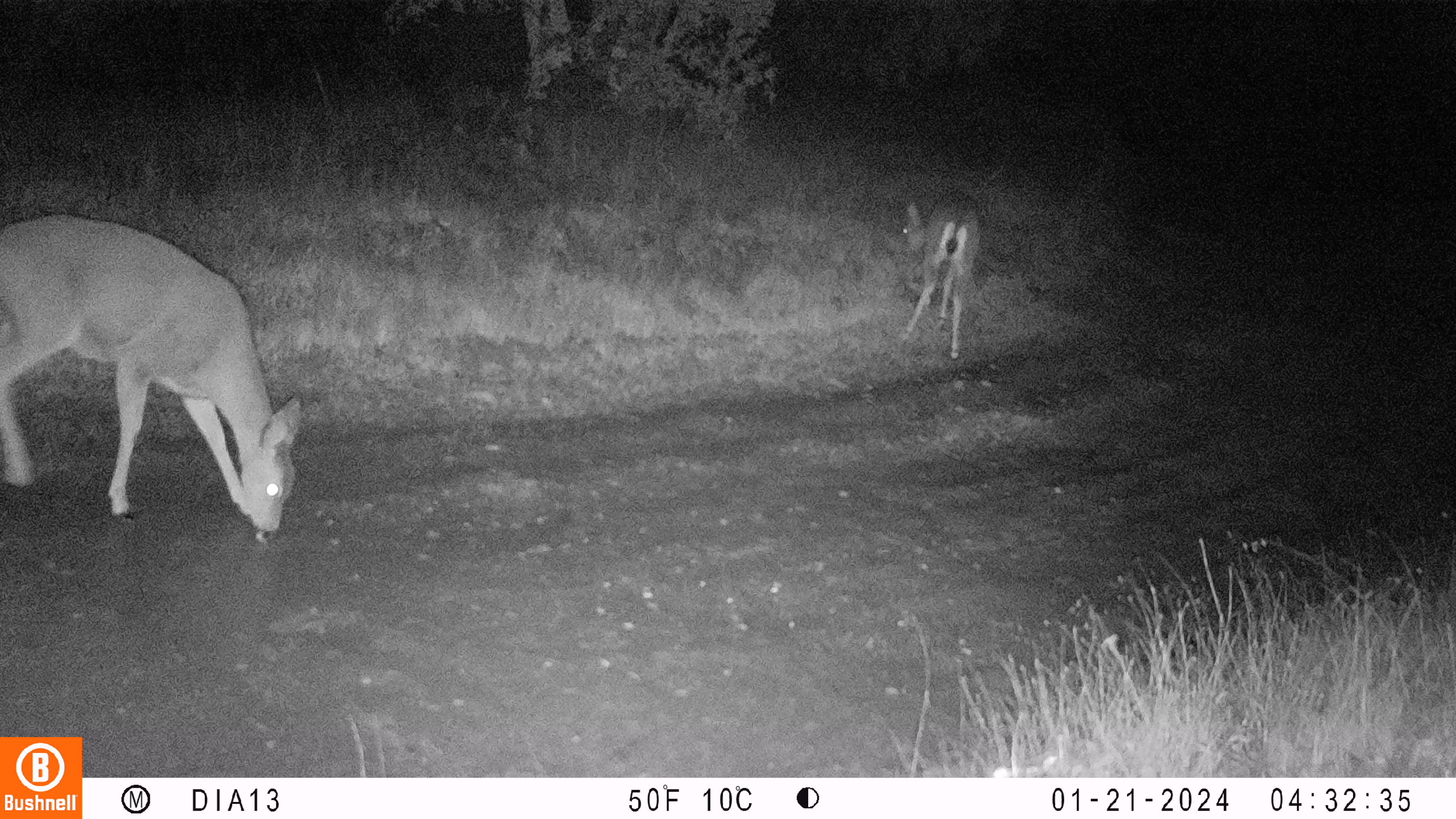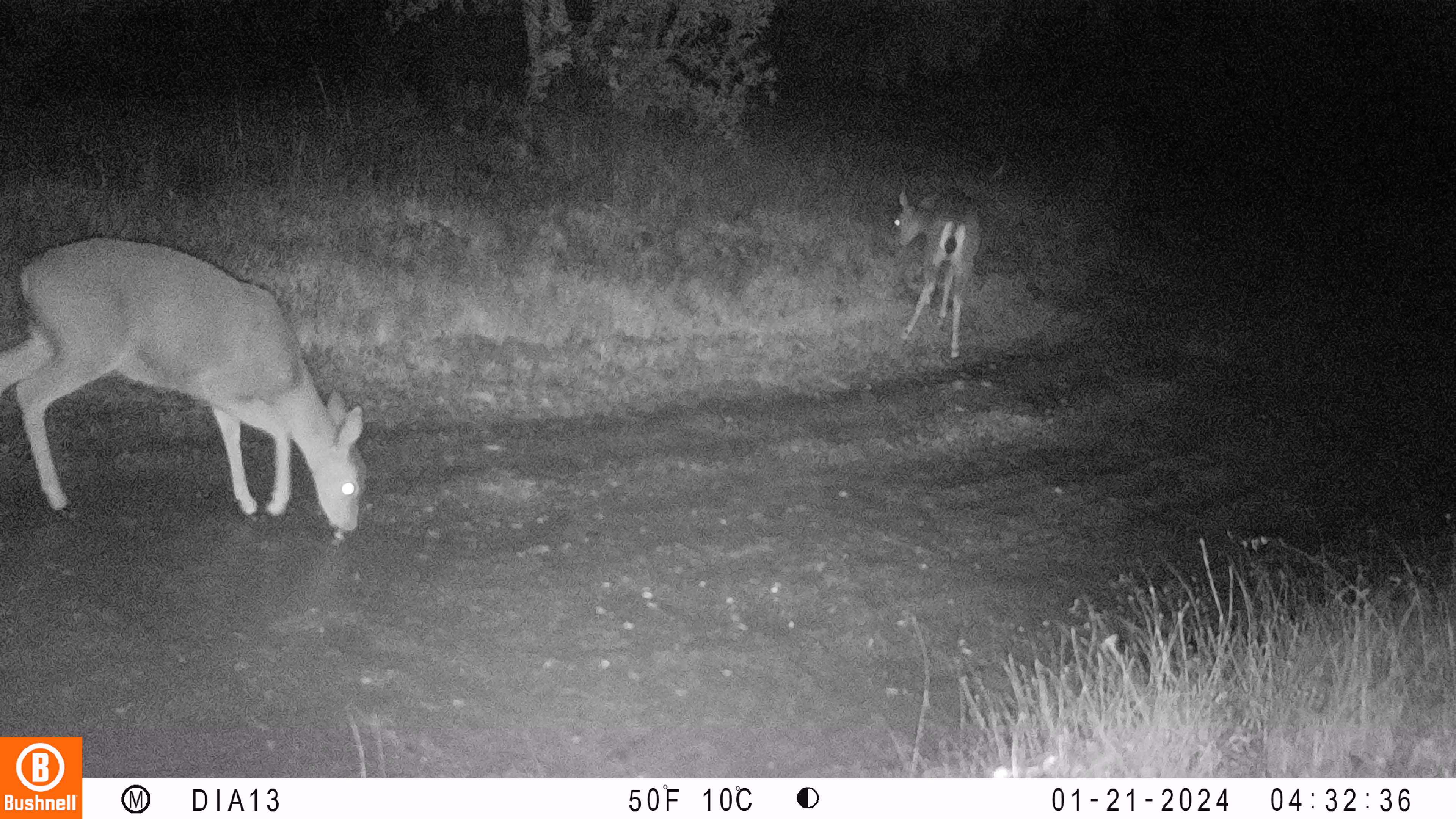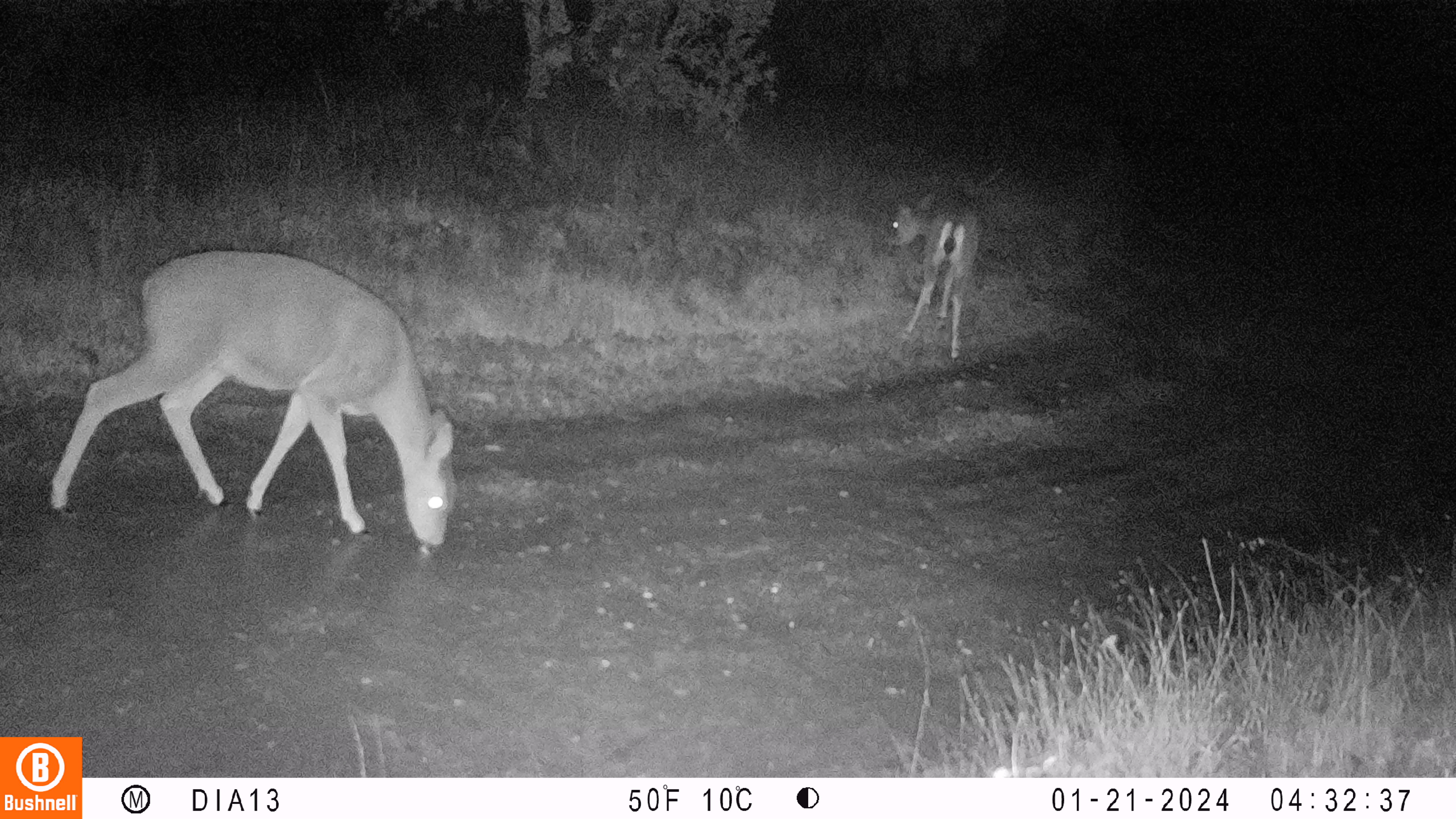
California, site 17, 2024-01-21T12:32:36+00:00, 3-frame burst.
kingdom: Animalia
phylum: Chordata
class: Mammalia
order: Artiodactyla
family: Cervidae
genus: Odocoileus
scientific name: Odocoileus hemionus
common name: mule deer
Mule deer (Odocoileus hemionus).